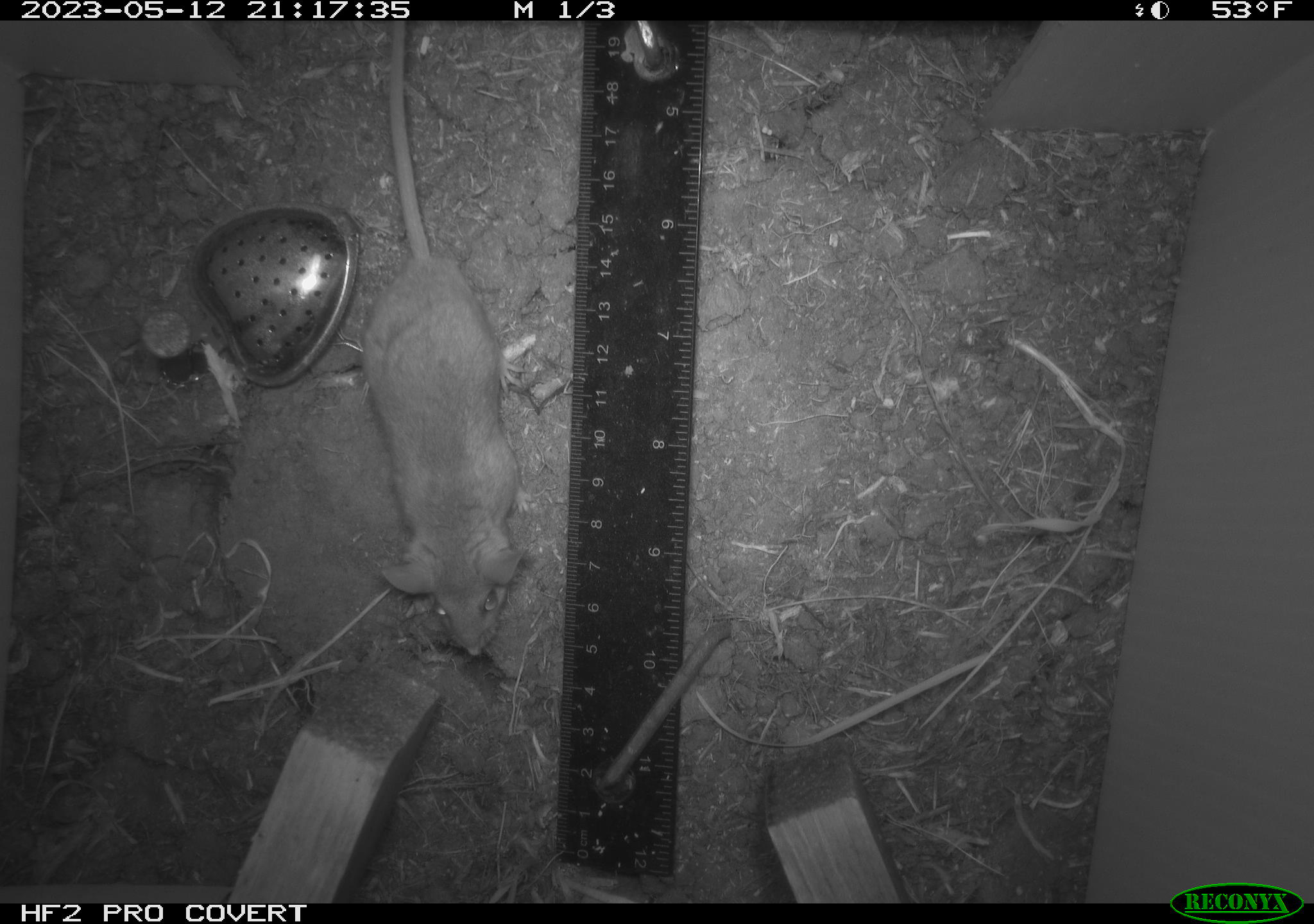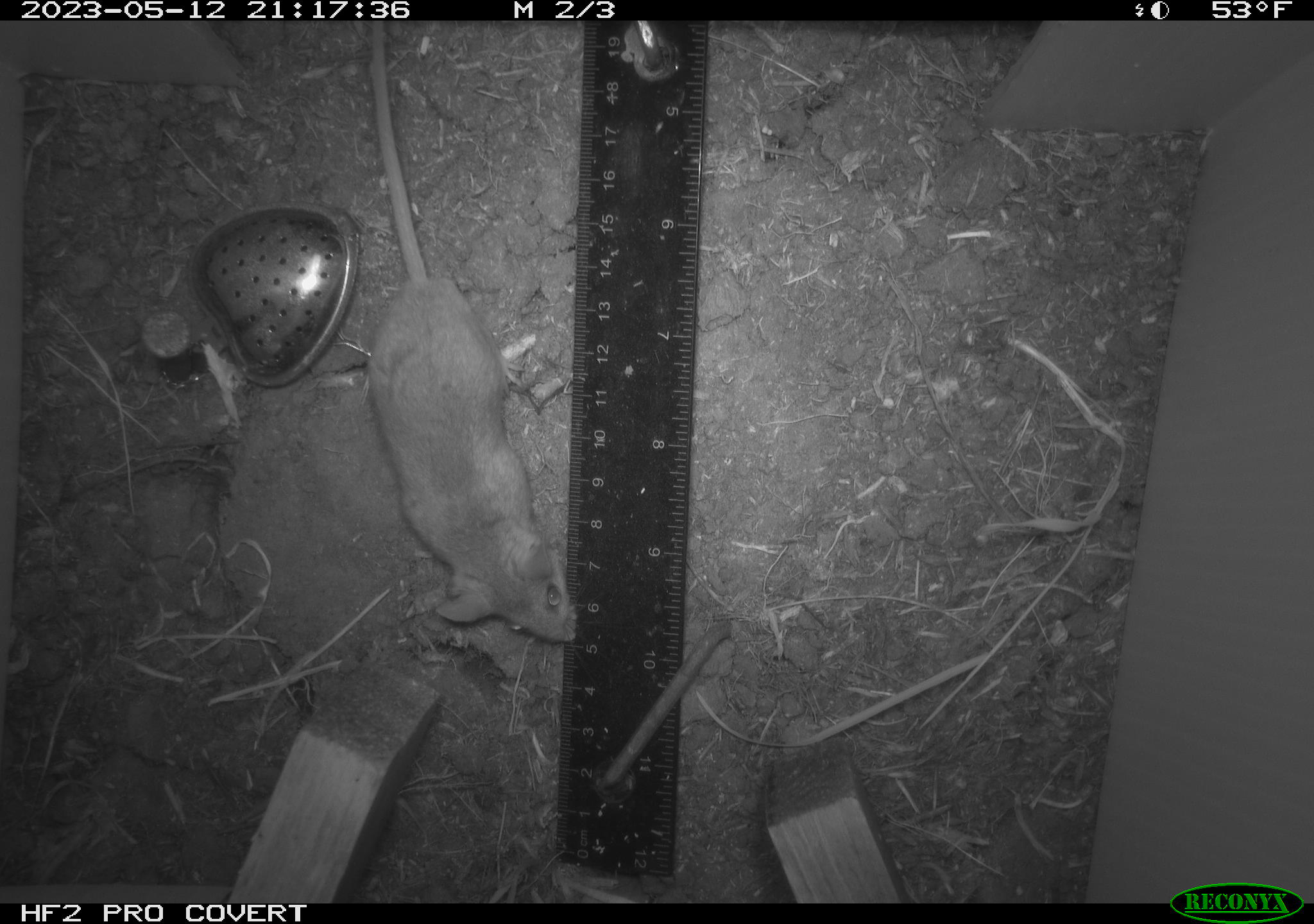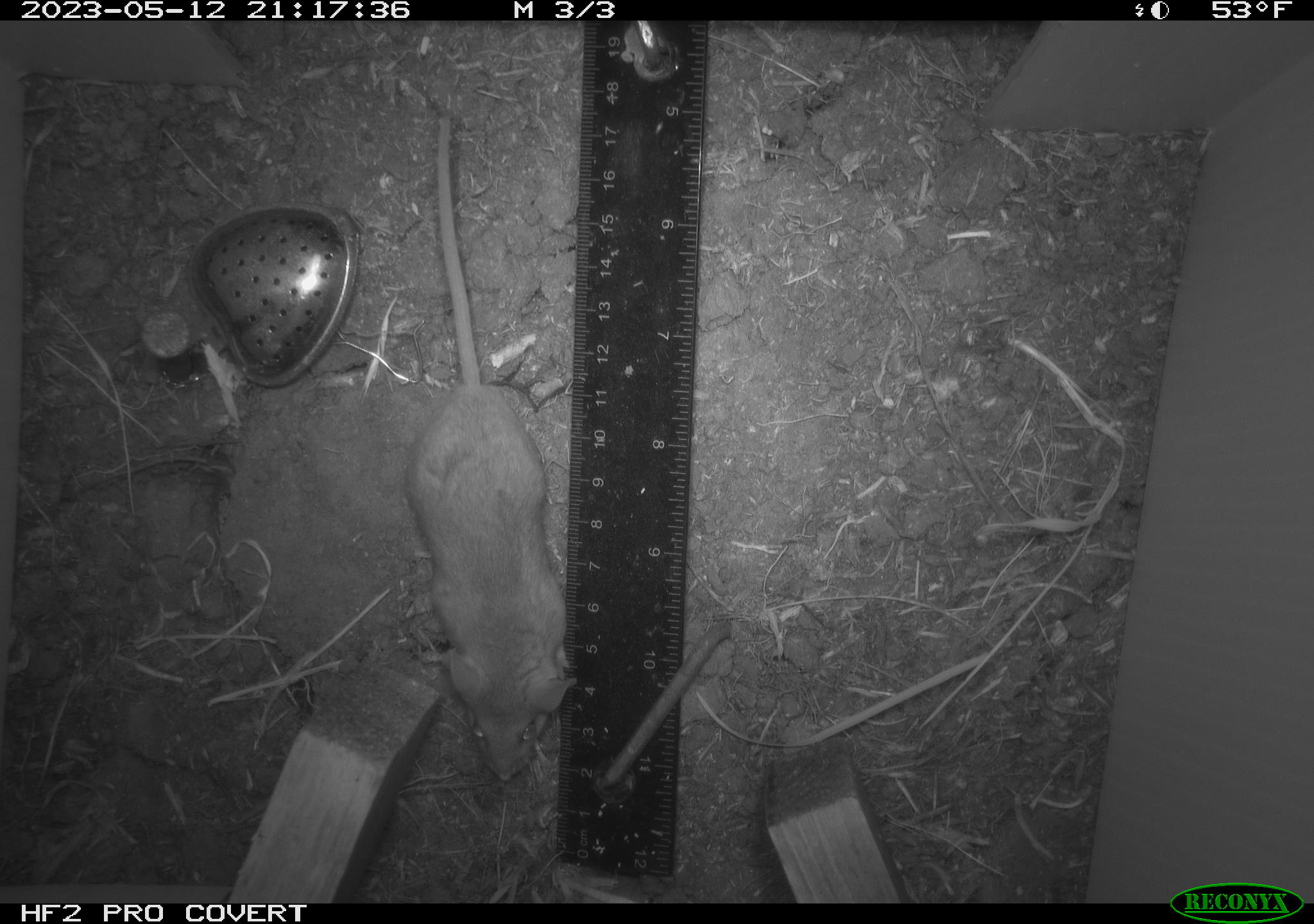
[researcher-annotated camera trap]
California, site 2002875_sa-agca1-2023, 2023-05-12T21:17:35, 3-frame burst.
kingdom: Animalia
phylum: Chordata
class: Reptilia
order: Squamata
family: Anguidae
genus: Elgaria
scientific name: Elgaria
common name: alligator lizards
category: elgaria species